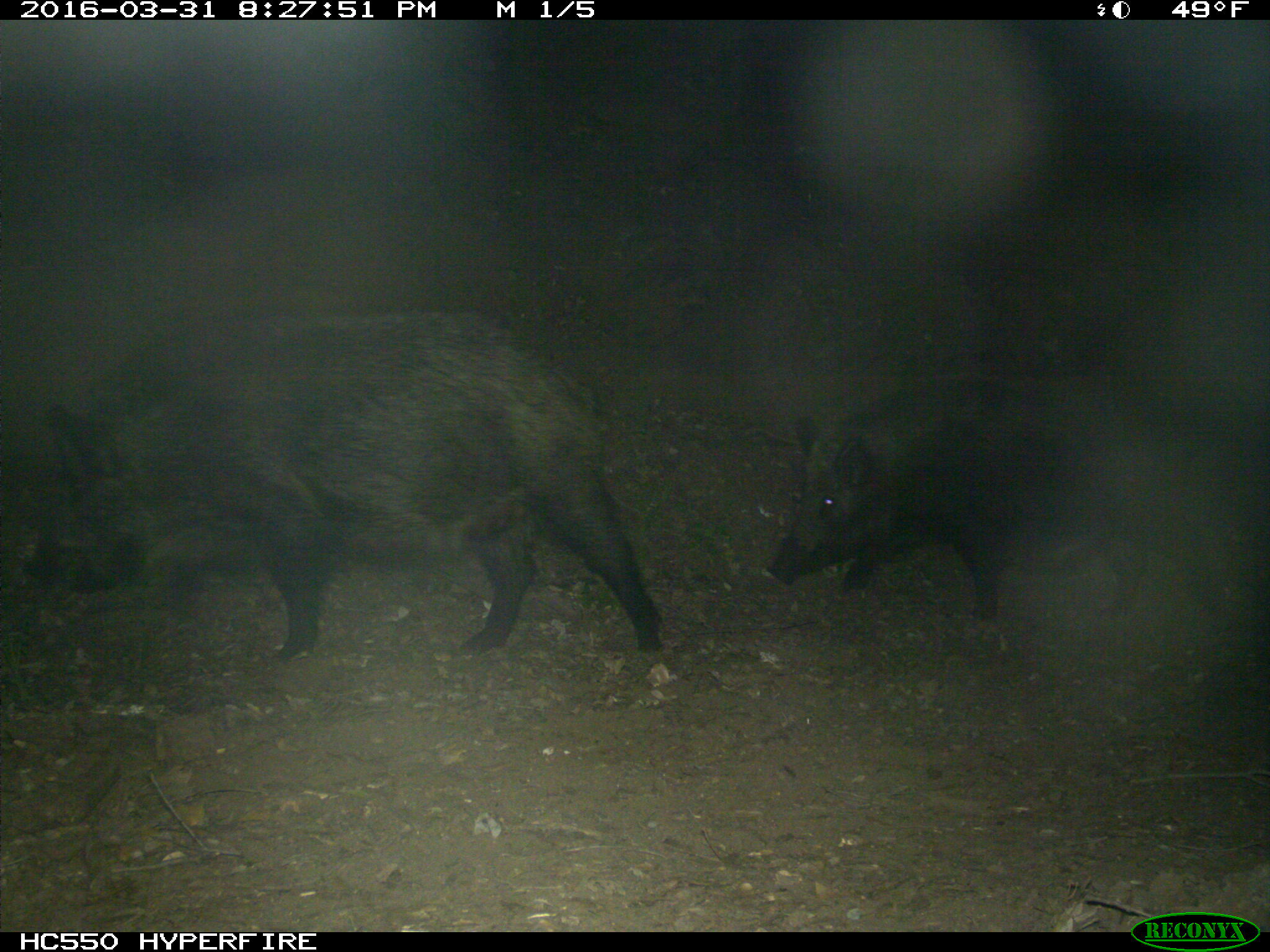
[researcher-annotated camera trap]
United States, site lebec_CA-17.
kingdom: Animalia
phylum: Chordata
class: Mammalia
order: Artiodactyla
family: Suidae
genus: Sus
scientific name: Sus scrofa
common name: wild boar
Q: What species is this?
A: Sus scrofa (wild boar).